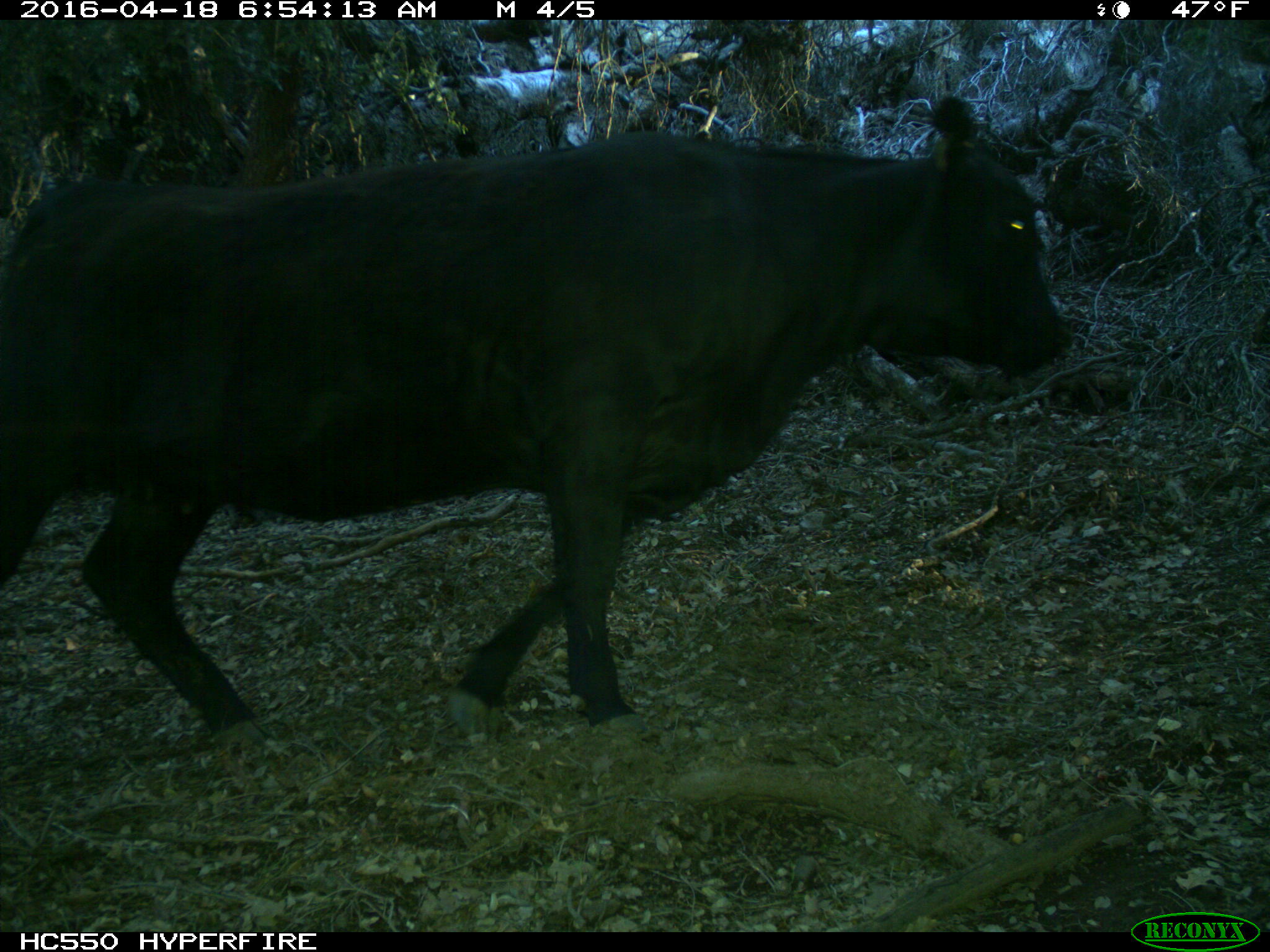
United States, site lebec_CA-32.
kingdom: Animalia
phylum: Chordata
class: Mammalia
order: Artiodactyla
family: Bovidae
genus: Bos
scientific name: Bos taurus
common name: domestic cow